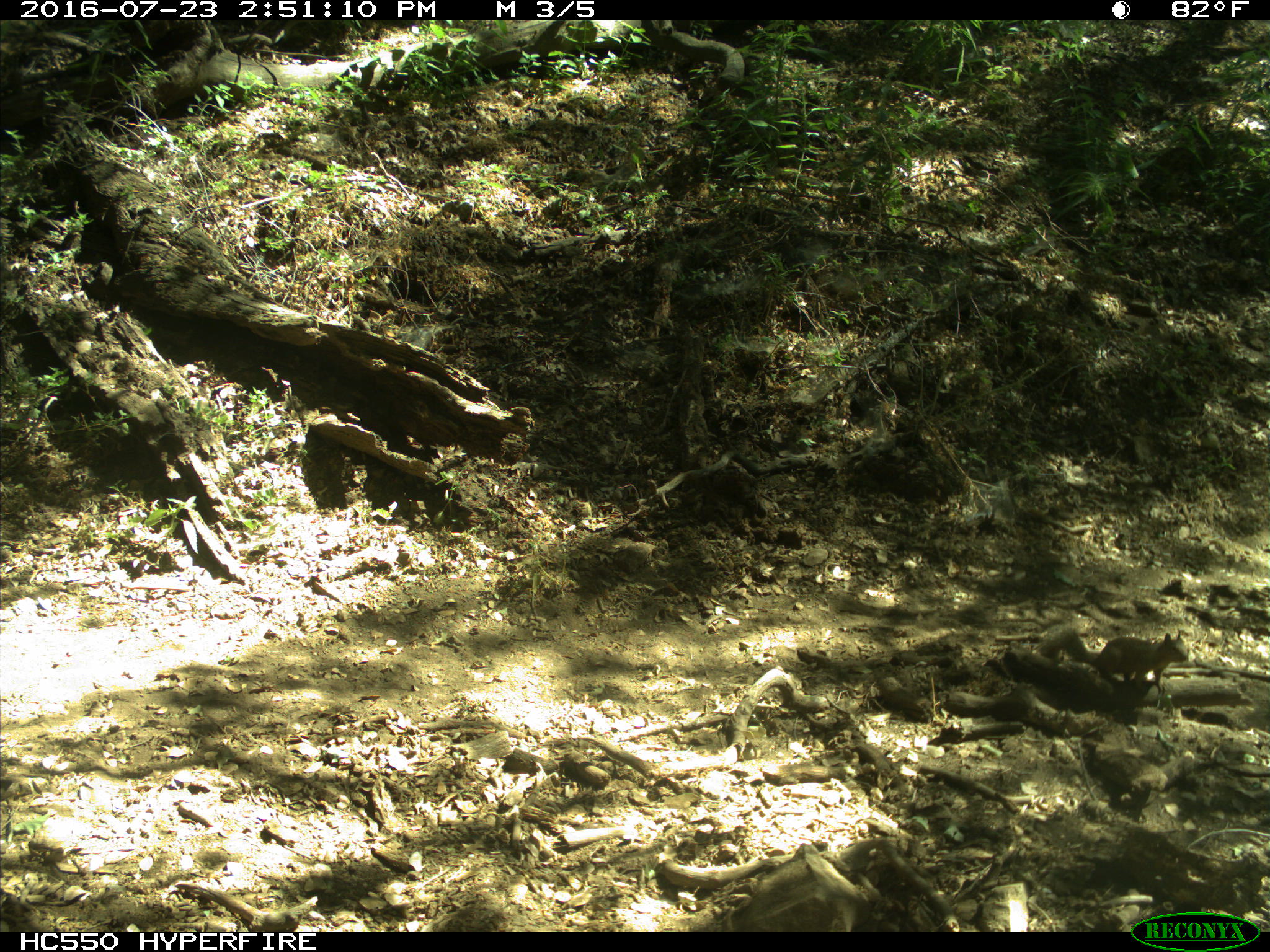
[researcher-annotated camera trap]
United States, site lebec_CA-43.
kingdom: Animalia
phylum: Chordata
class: Mammalia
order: Rodentia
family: Sciuridae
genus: Otospermophilus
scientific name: Otospermophilus beecheyi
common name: california ground squirrel